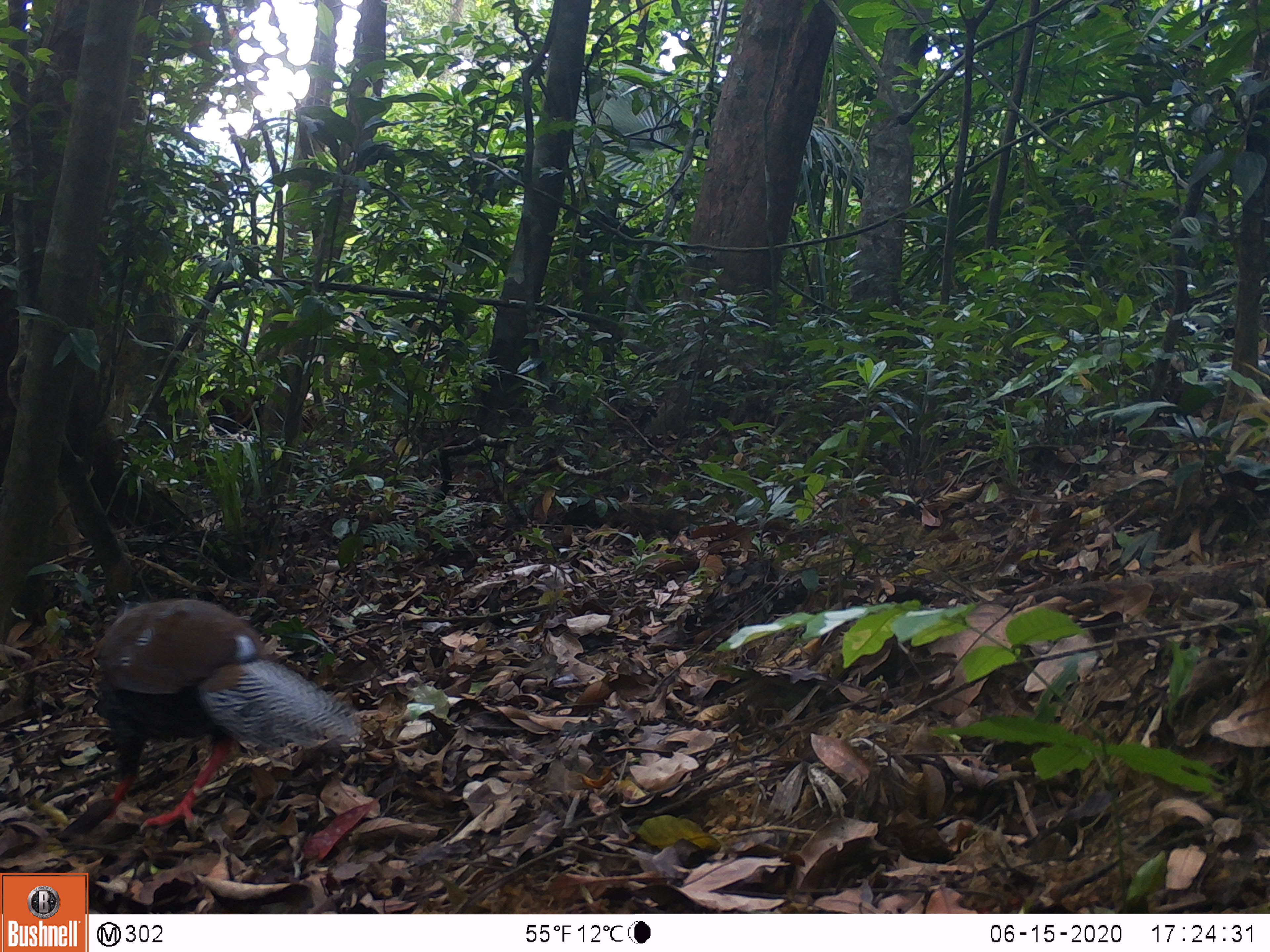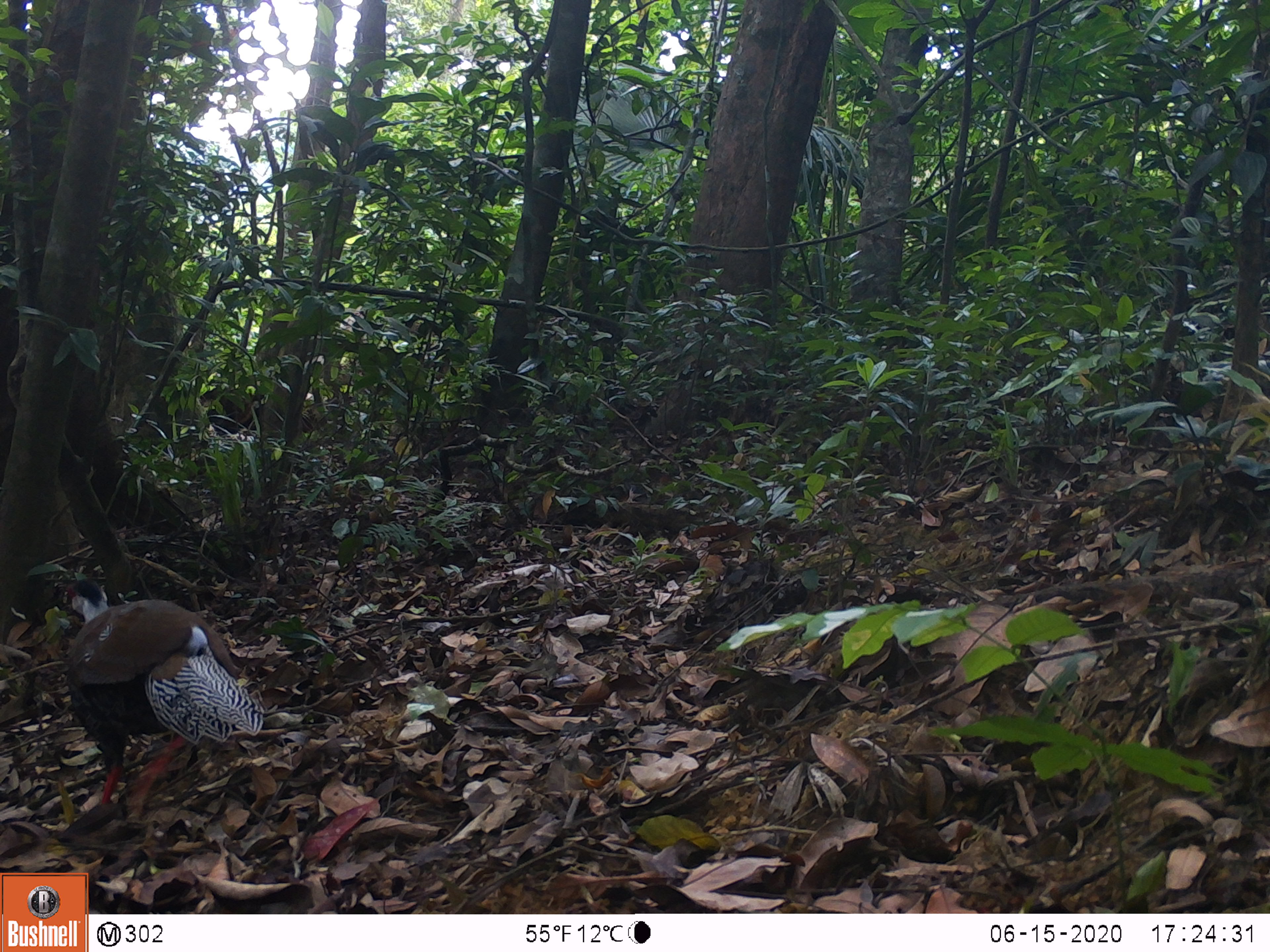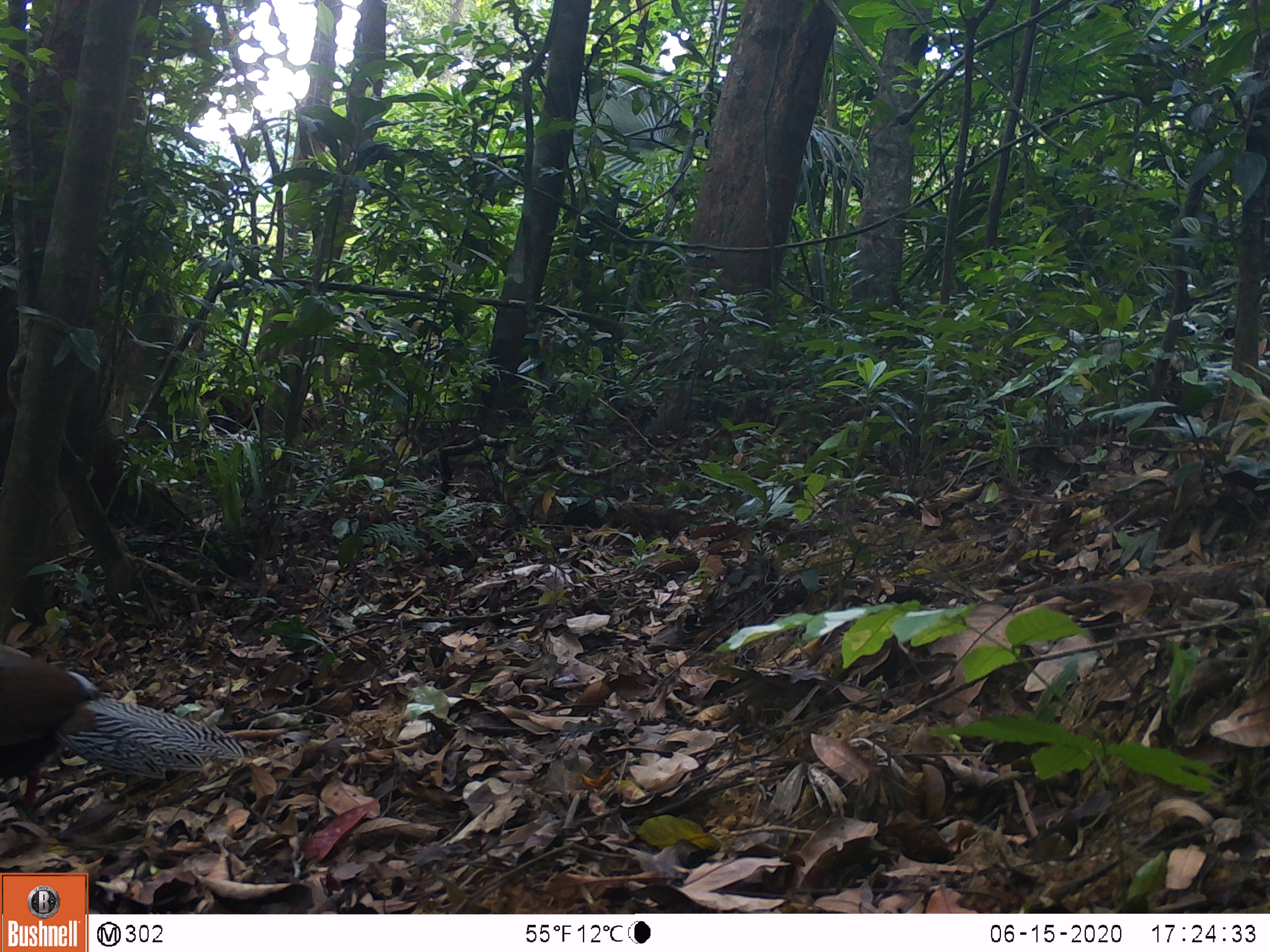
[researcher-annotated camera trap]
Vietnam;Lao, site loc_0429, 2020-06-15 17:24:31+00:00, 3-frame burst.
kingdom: Animalia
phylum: Chordata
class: Aves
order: Galliformes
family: Phasianidae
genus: Lophura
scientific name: Lophura nycthemera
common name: silver pheasant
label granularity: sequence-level